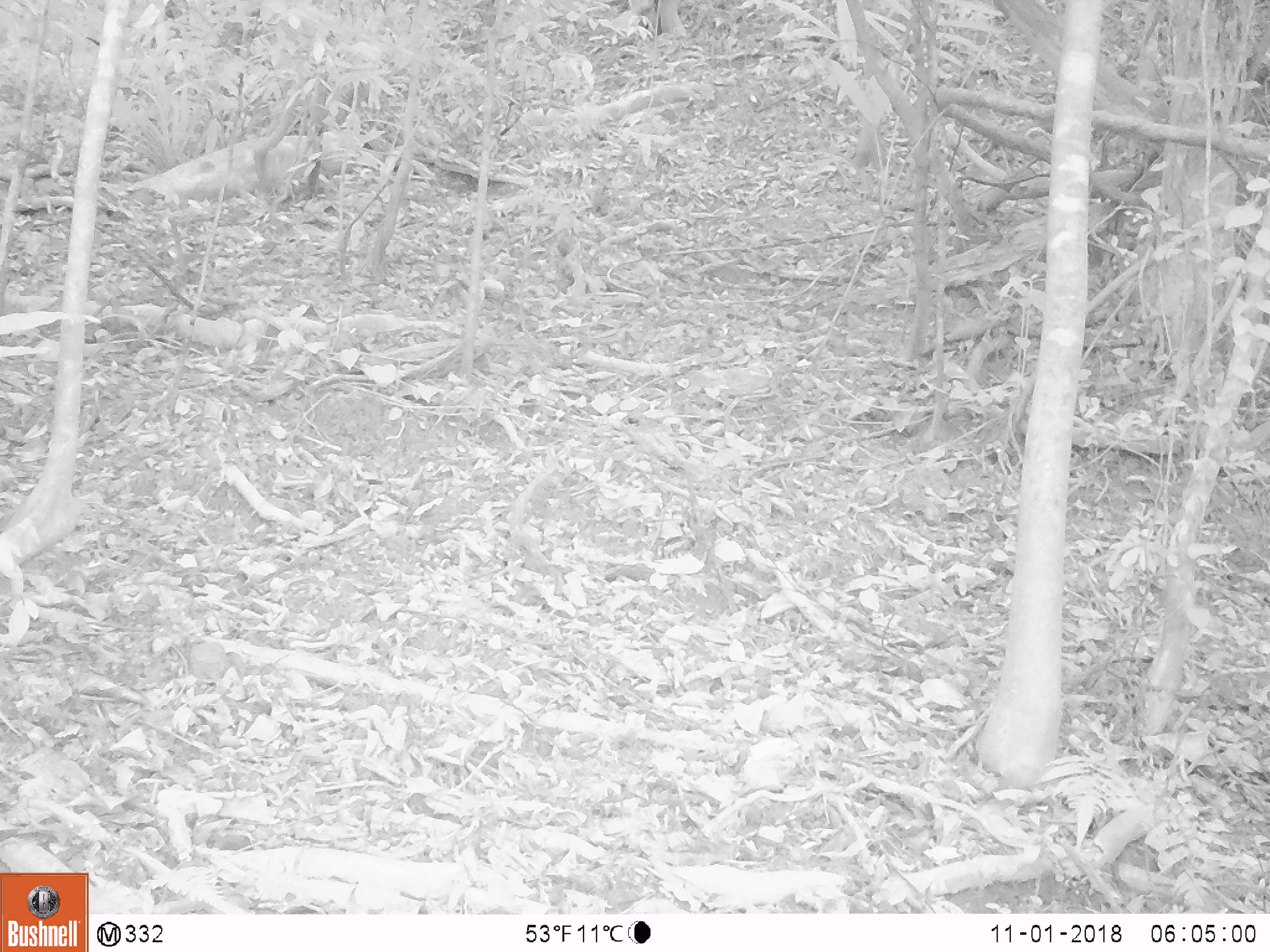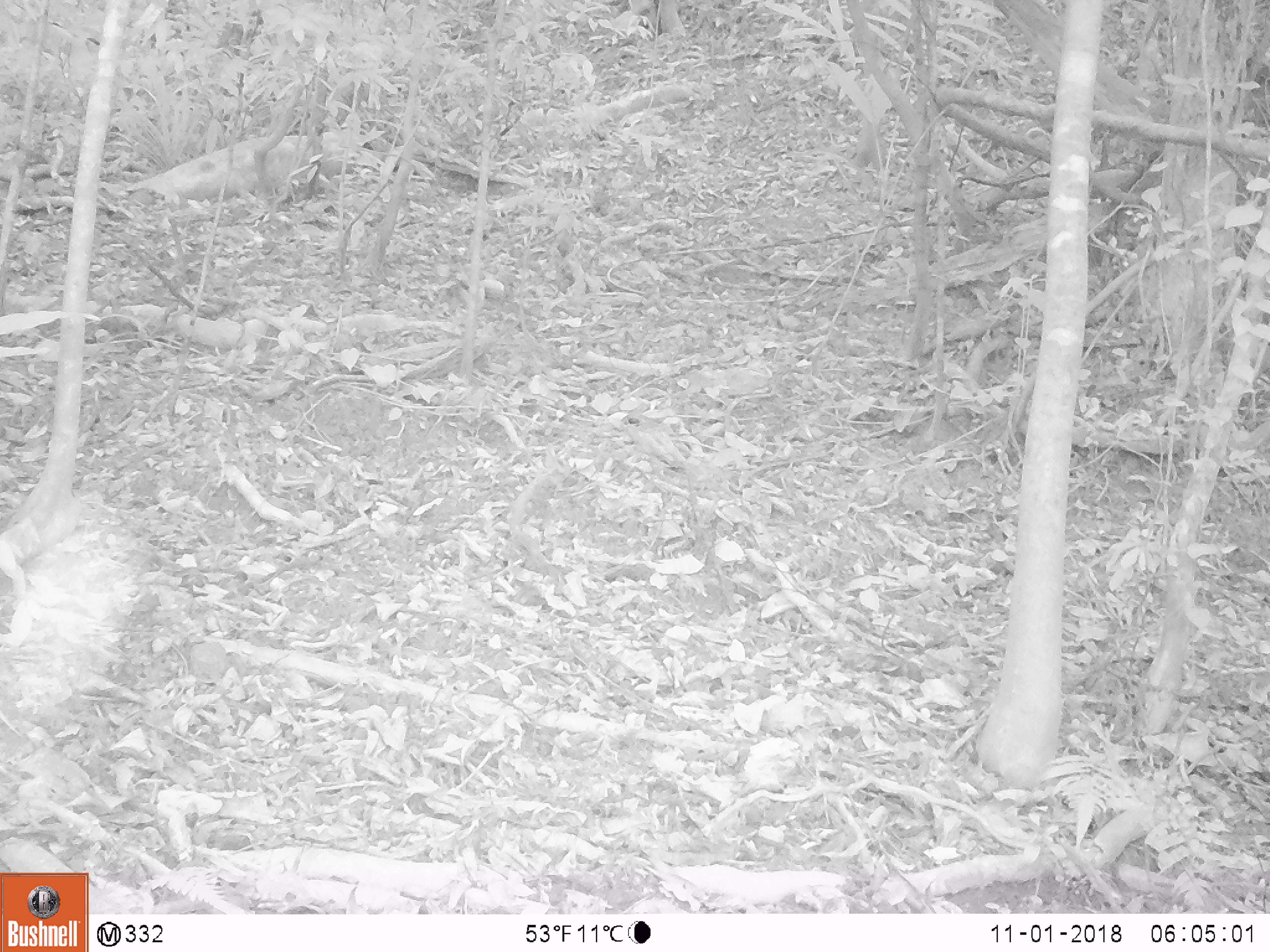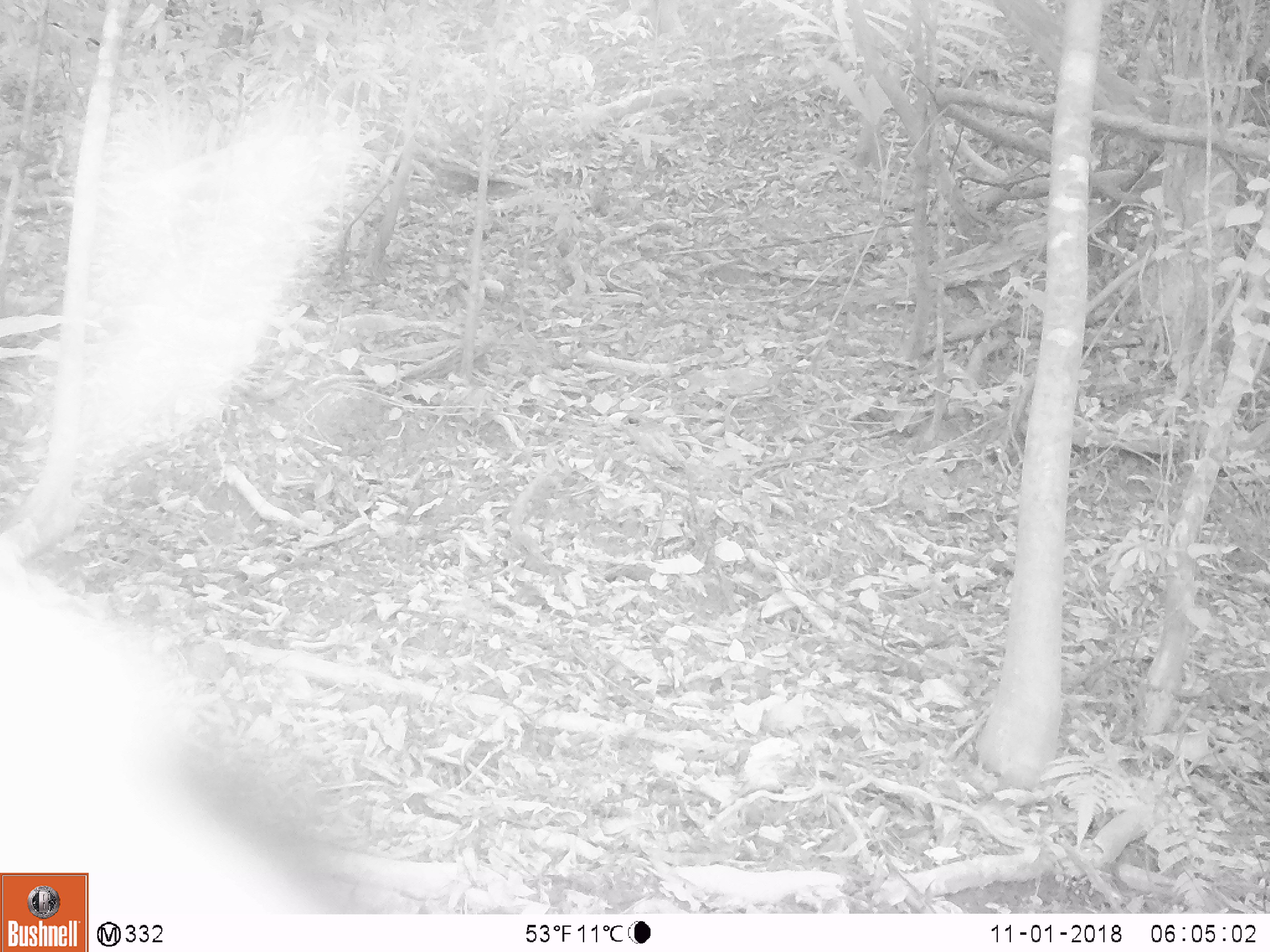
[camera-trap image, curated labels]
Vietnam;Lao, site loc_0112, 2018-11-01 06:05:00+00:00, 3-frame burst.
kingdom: Animalia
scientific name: Animalia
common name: animal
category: unidentified animal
Unidentified animal (animal) (Animalia). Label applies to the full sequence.